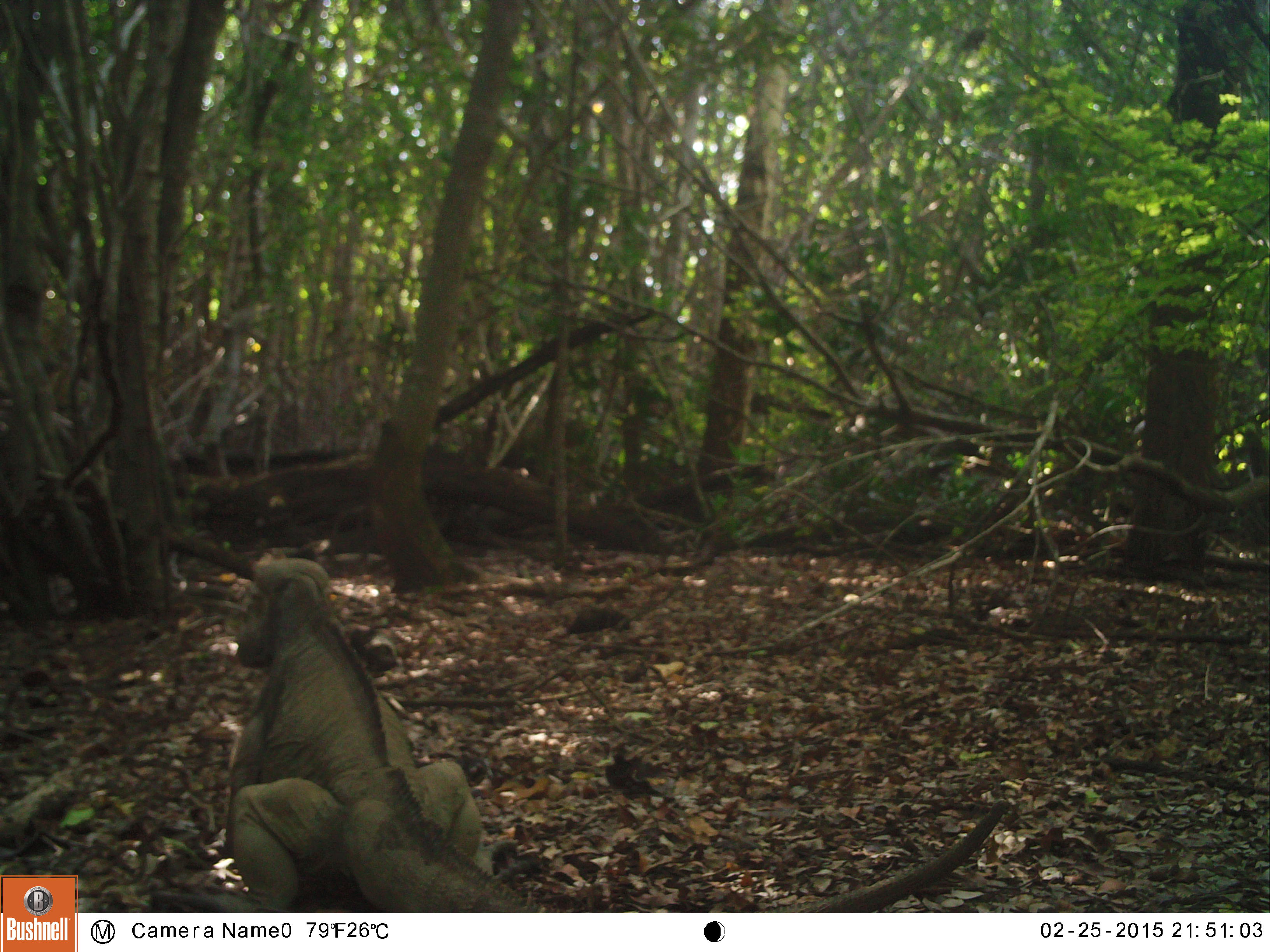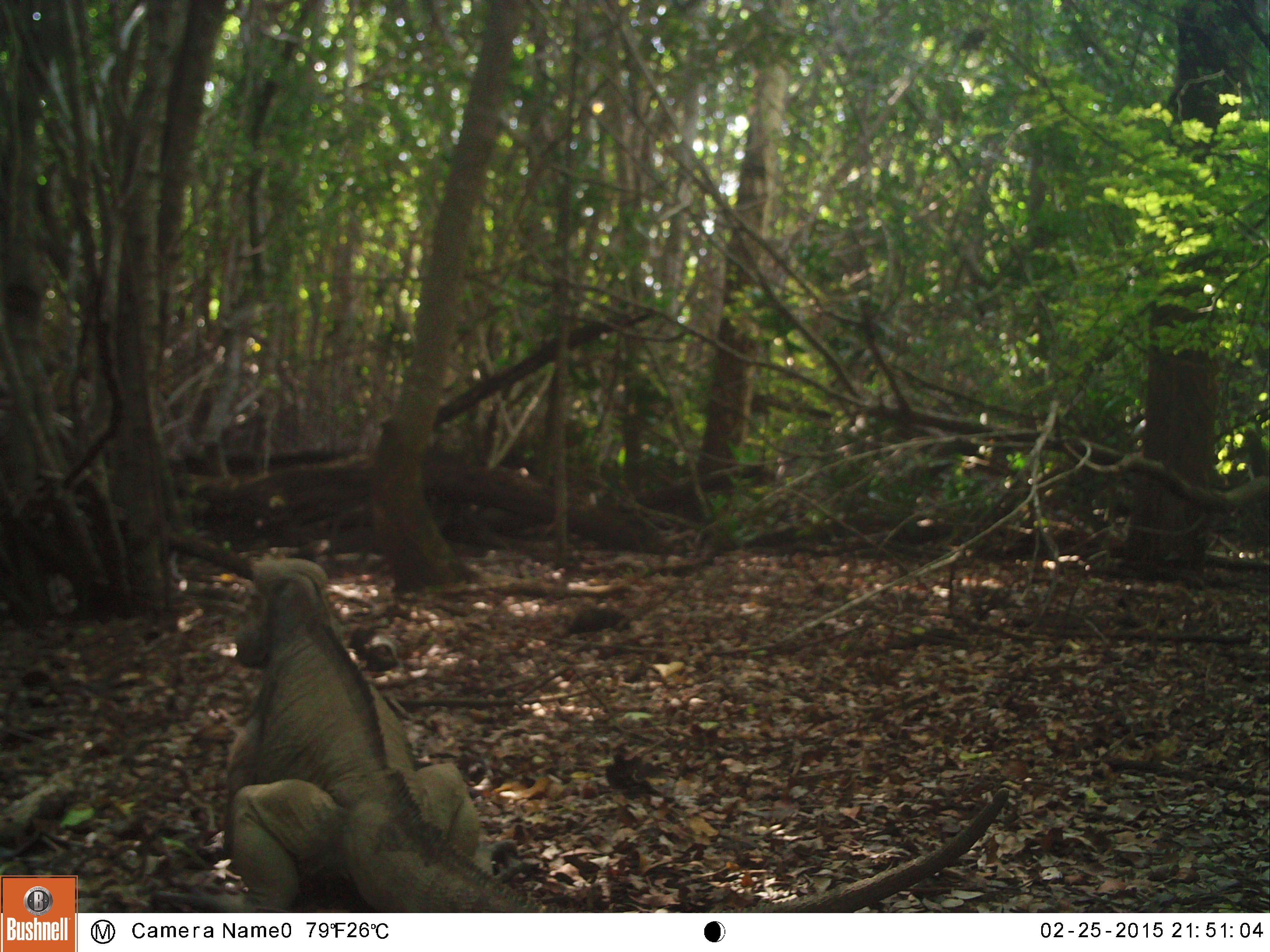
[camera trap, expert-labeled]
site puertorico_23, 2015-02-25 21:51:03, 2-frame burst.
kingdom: Animalia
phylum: Chordata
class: Reptilia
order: Squamata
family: Iguanidae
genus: Iguana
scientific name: Iguana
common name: typical iguanas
Iguana (typical iguanas).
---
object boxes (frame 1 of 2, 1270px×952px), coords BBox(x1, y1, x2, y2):
iguana: BBox(219, 546, 1011, 913)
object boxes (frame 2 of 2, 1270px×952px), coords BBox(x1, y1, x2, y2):
iguana: BBox(214, 555, 1011, 915)